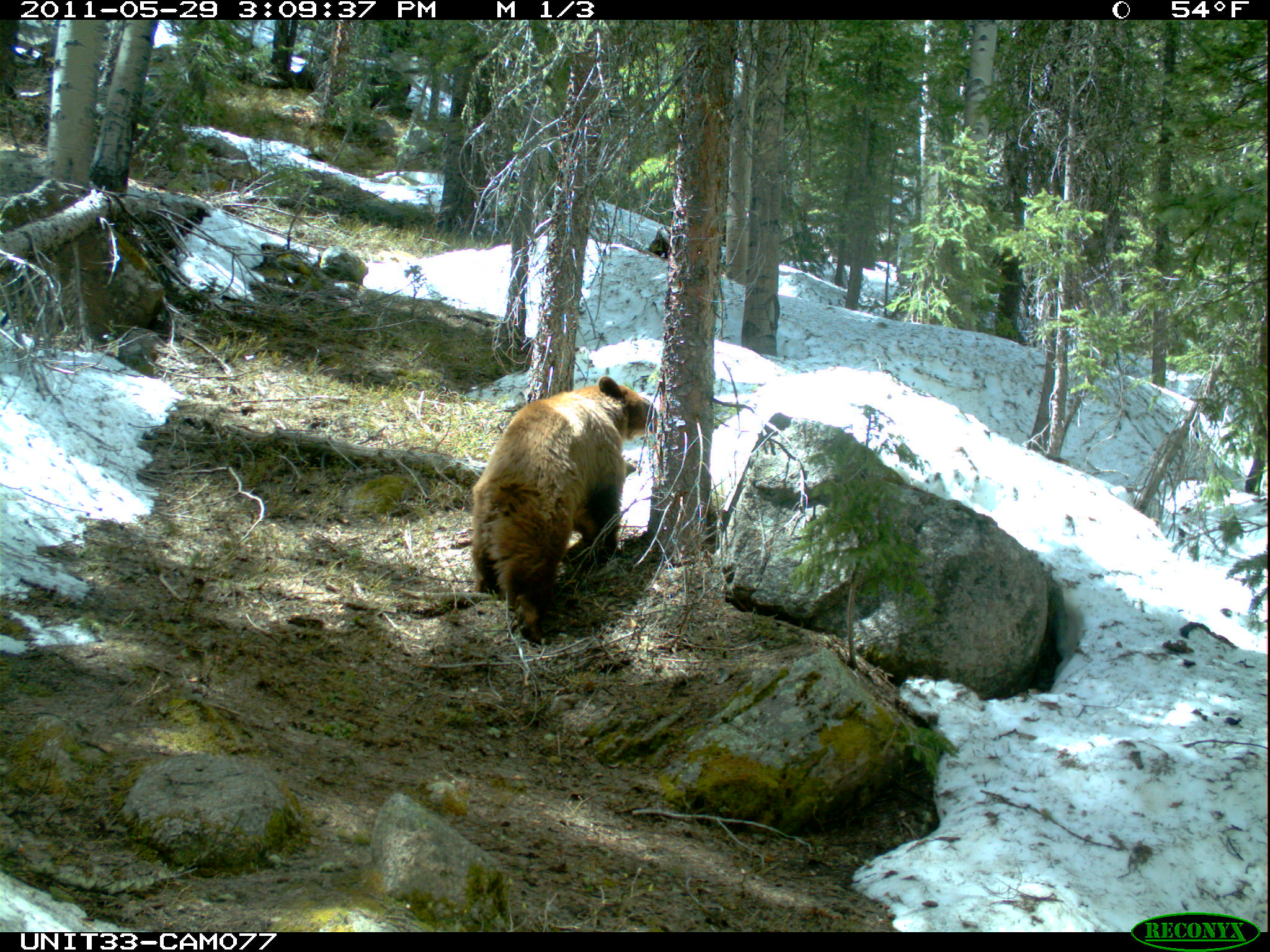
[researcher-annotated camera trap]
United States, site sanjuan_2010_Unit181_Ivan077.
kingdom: Animalia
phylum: Chordata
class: Mammalia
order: Carnivora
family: Ursidae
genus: Ursus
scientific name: Ursus americanus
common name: american black bear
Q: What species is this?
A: Ursus americanus (american black bear).